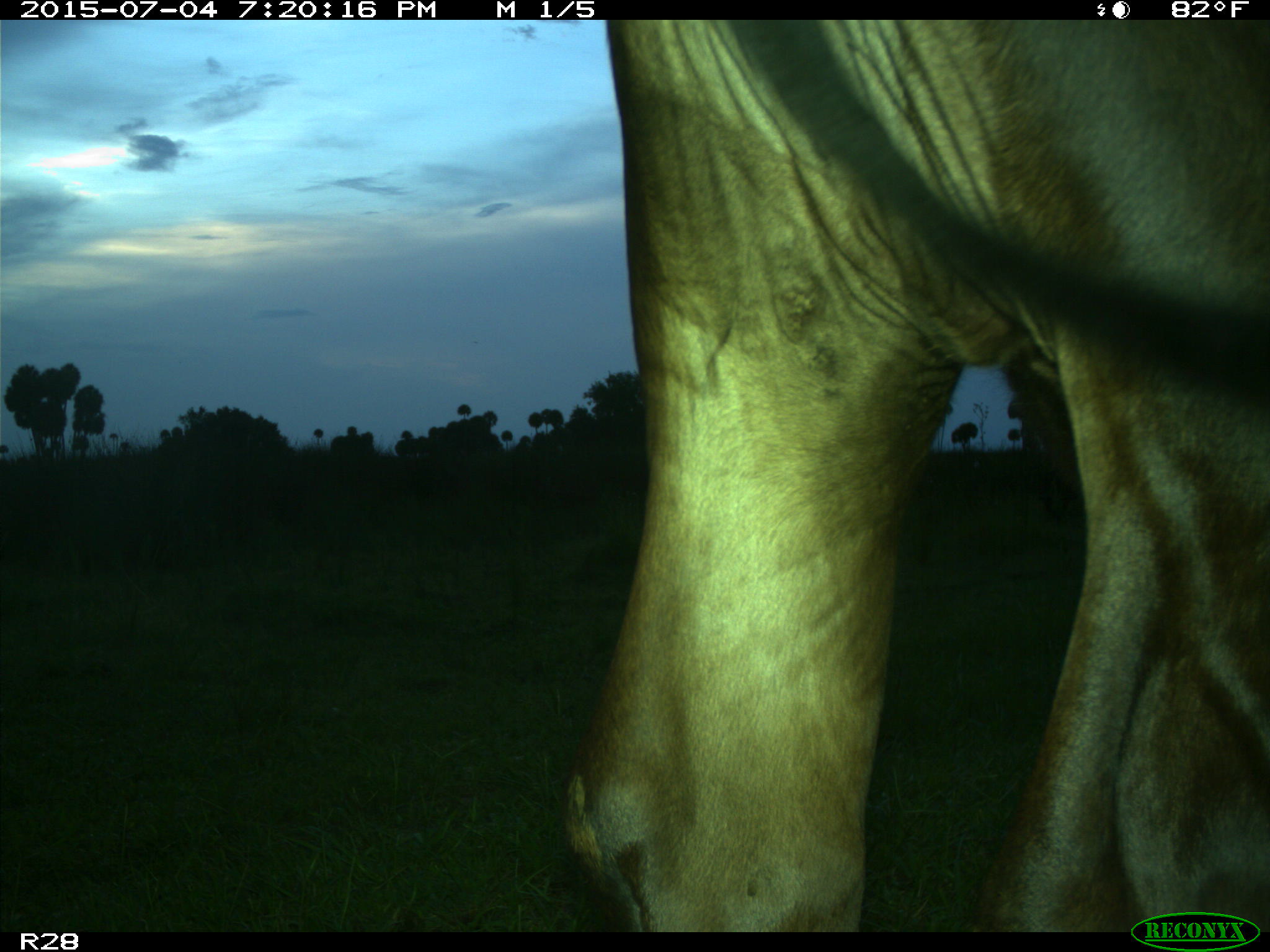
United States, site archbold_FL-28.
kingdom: Animalia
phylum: Chordata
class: Mammalia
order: Artiodactyla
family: Bovidae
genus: Bos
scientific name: Bos taurus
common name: domestic cow